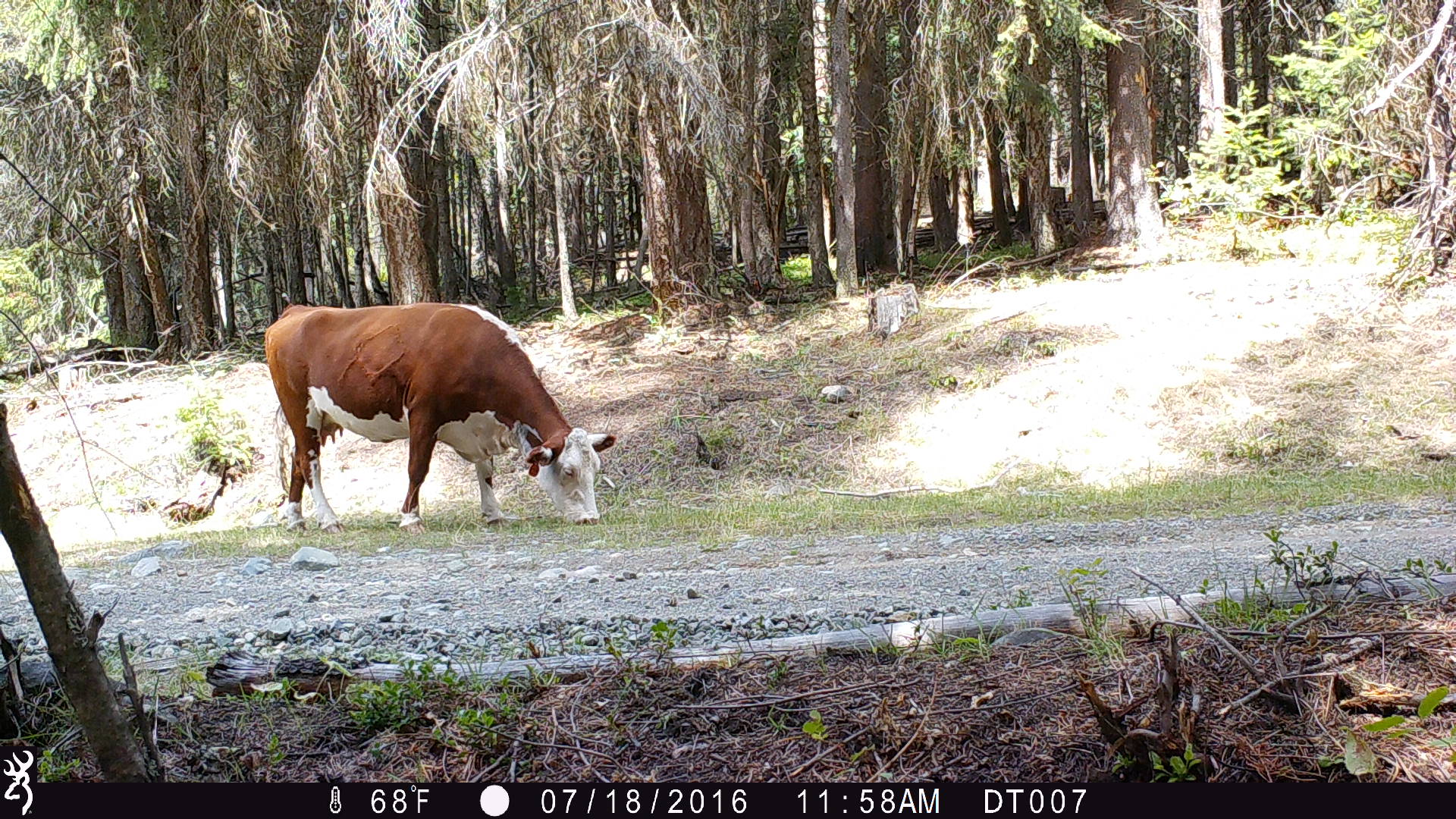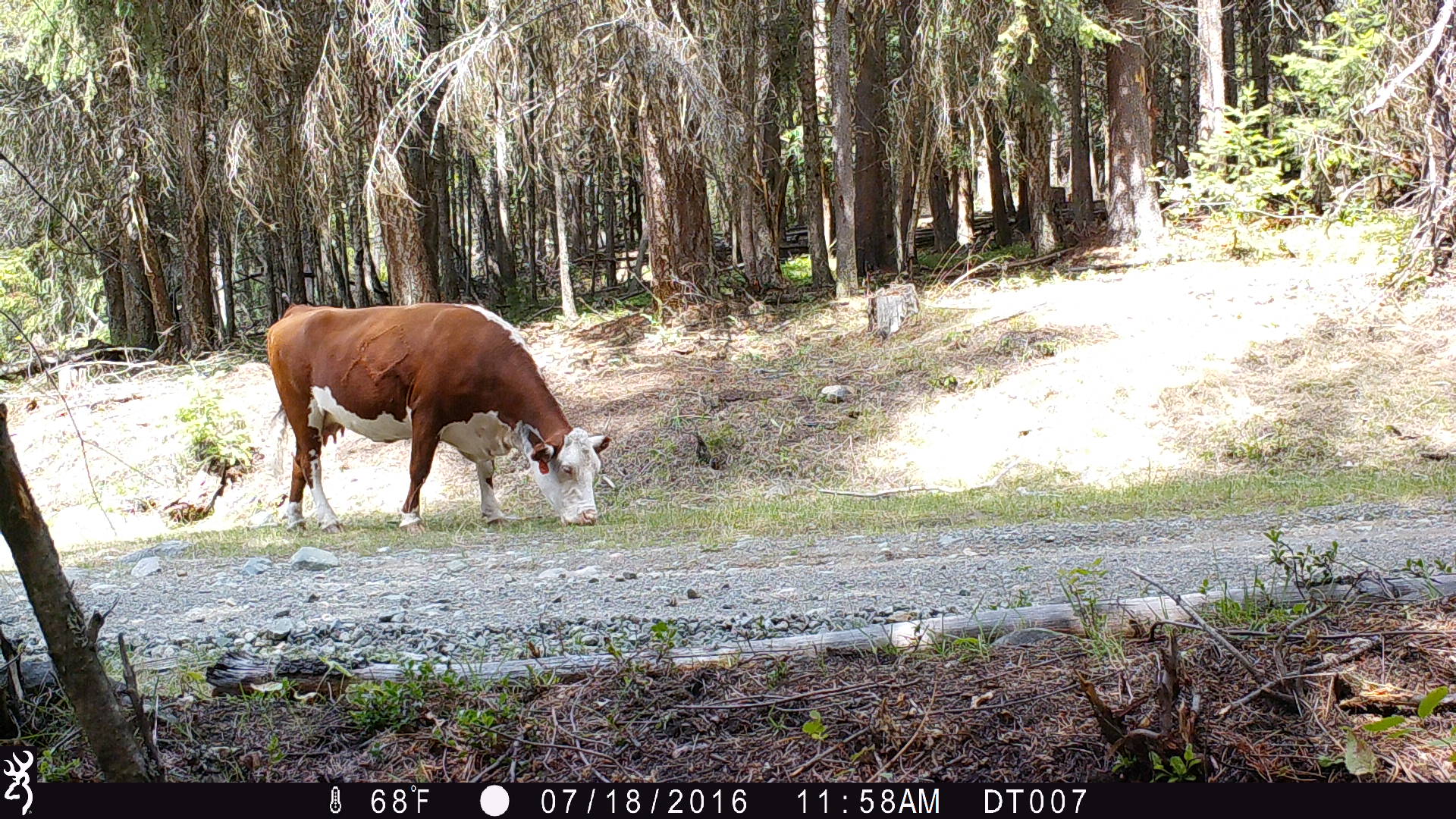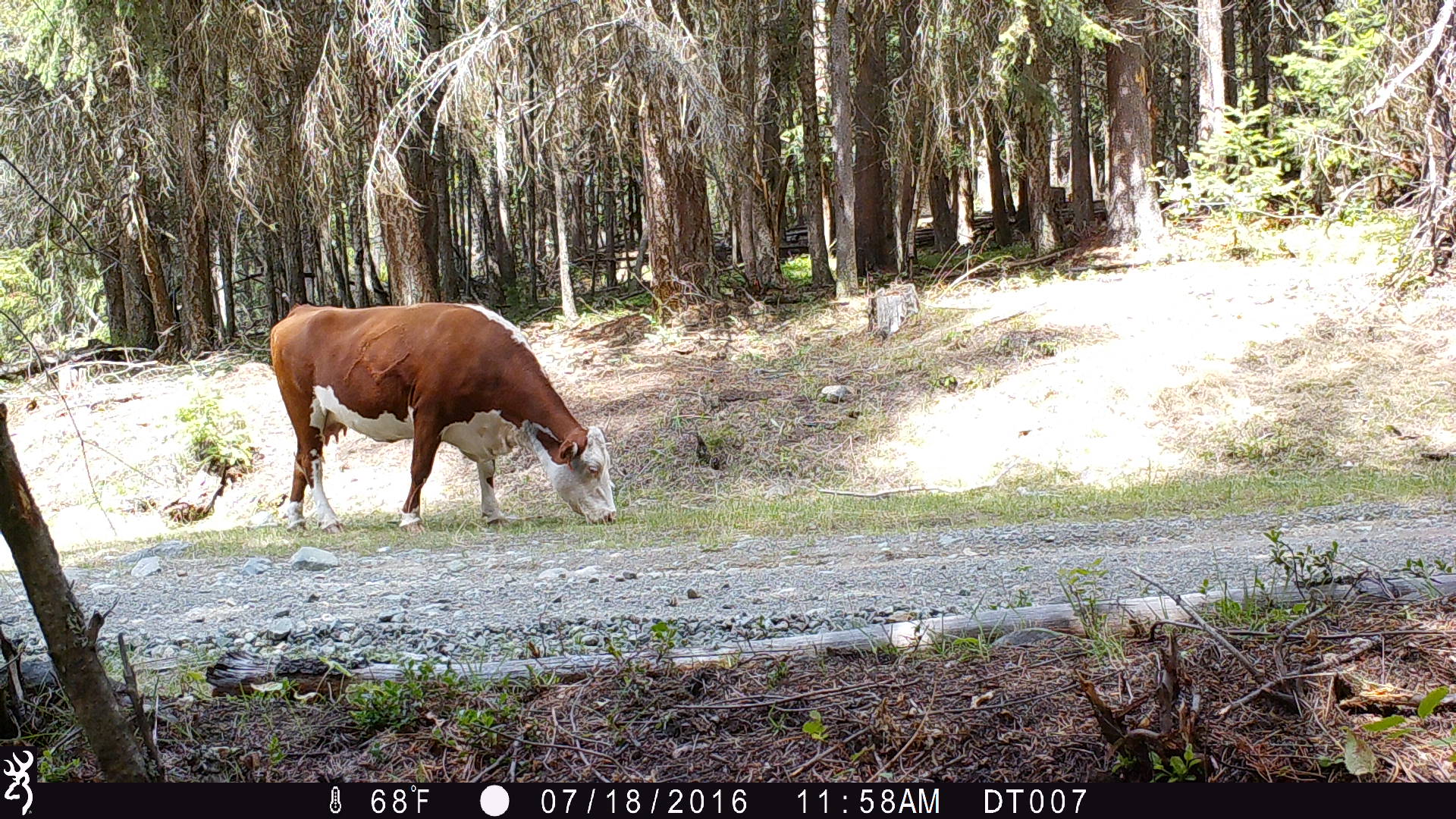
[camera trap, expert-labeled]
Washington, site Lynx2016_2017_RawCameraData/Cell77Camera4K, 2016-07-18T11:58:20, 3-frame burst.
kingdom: Animalia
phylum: Chordata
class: Mammalia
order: Artiodactyla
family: Bovidae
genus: Bos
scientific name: Bos taurus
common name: domestic cattle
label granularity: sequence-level